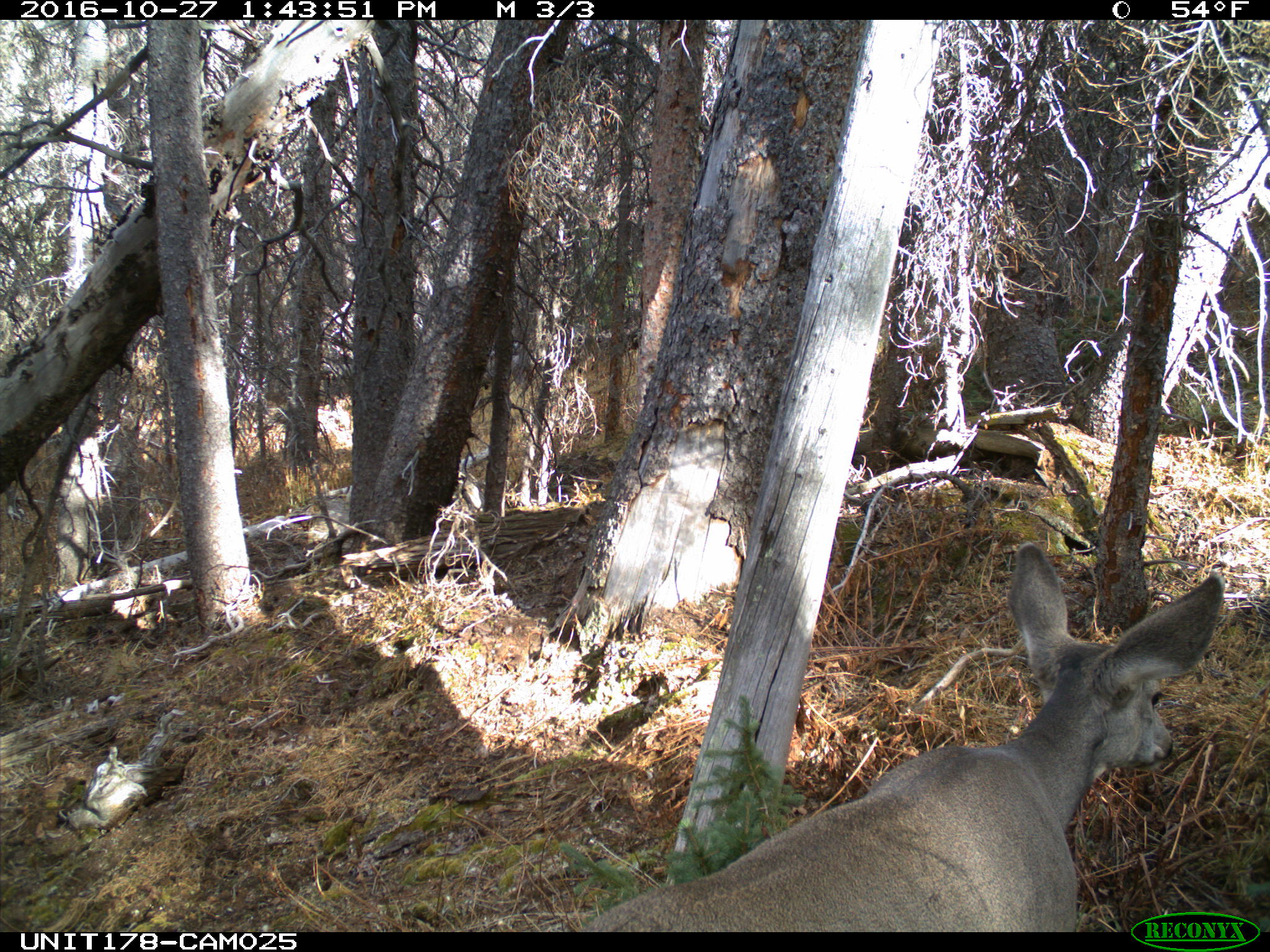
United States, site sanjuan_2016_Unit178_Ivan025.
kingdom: Animalia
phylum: Chordata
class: Mammalia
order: Artiodactyla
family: Cervidae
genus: Odocoileus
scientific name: Odocoileus hemionus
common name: mule deer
Odocoileus hemionus (mule deer).